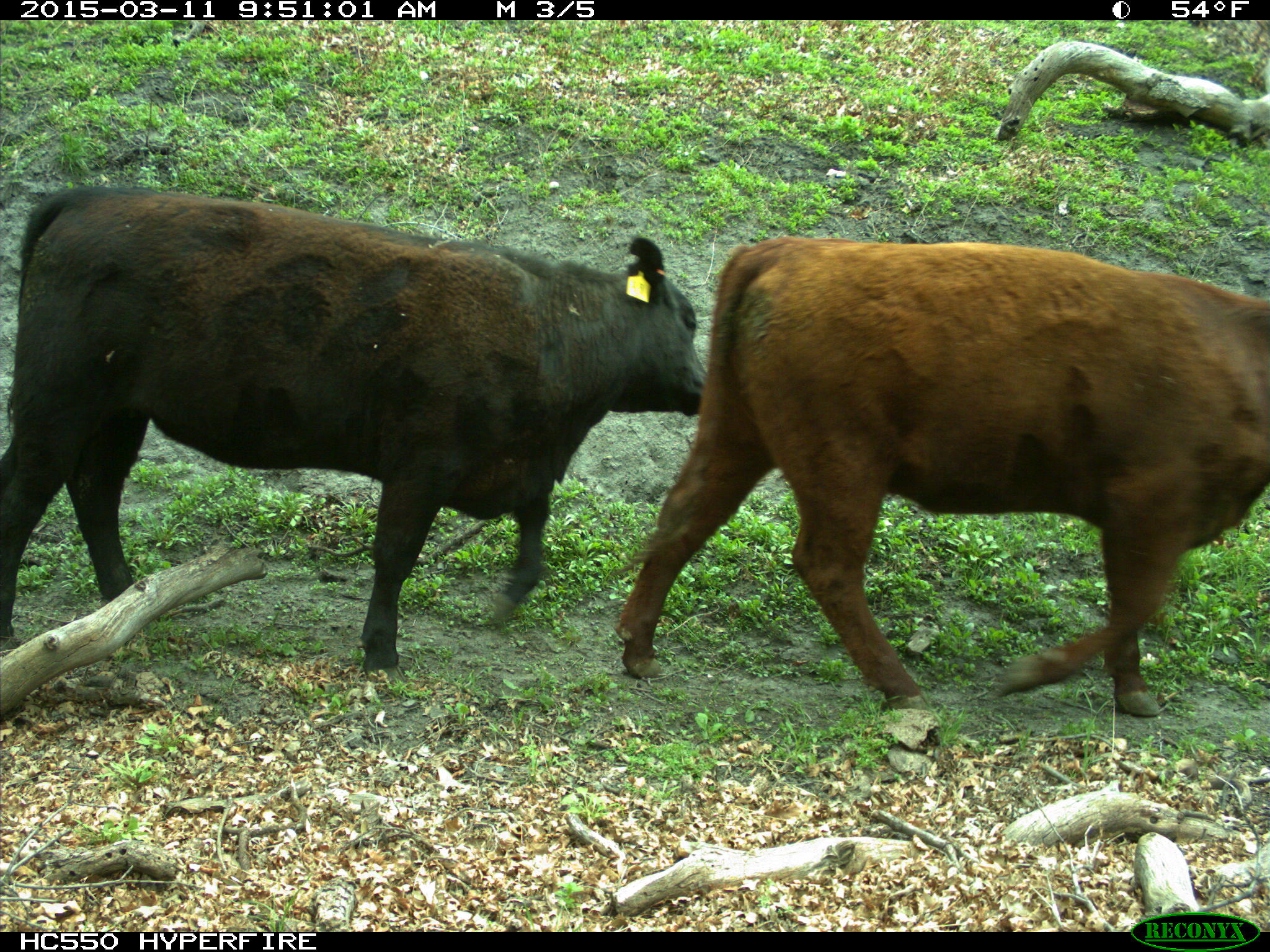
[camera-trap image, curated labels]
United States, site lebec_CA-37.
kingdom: Animalia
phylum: Chordata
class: Mammalia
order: Artiodactyla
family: Bovidae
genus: Bos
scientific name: Bos taurus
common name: domestic cow